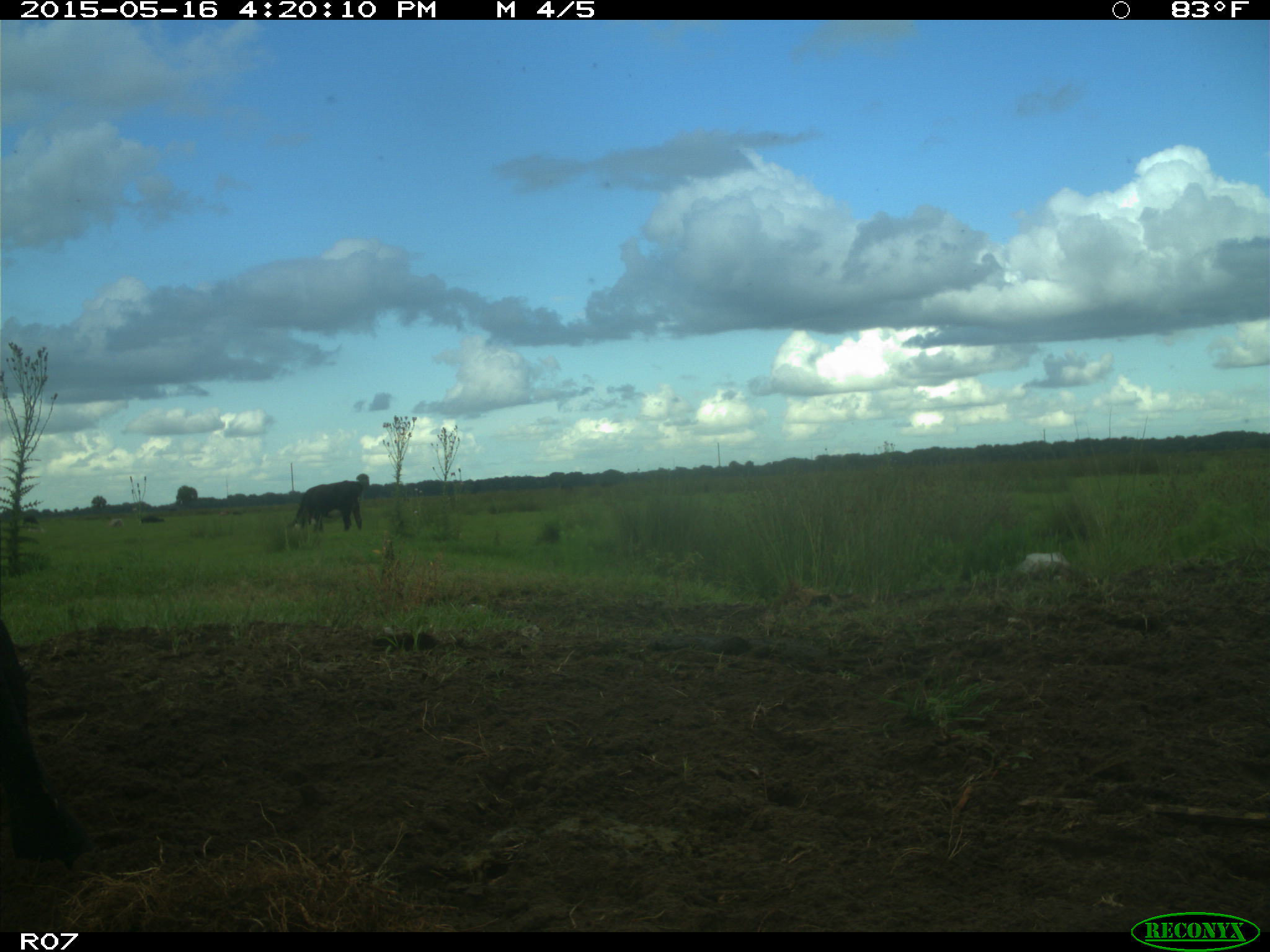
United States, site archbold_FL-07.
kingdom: Animalia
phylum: Chordata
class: Mammalia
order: Artiodactyla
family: Bovidae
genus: Bos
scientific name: Bos taurus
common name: domestic cow